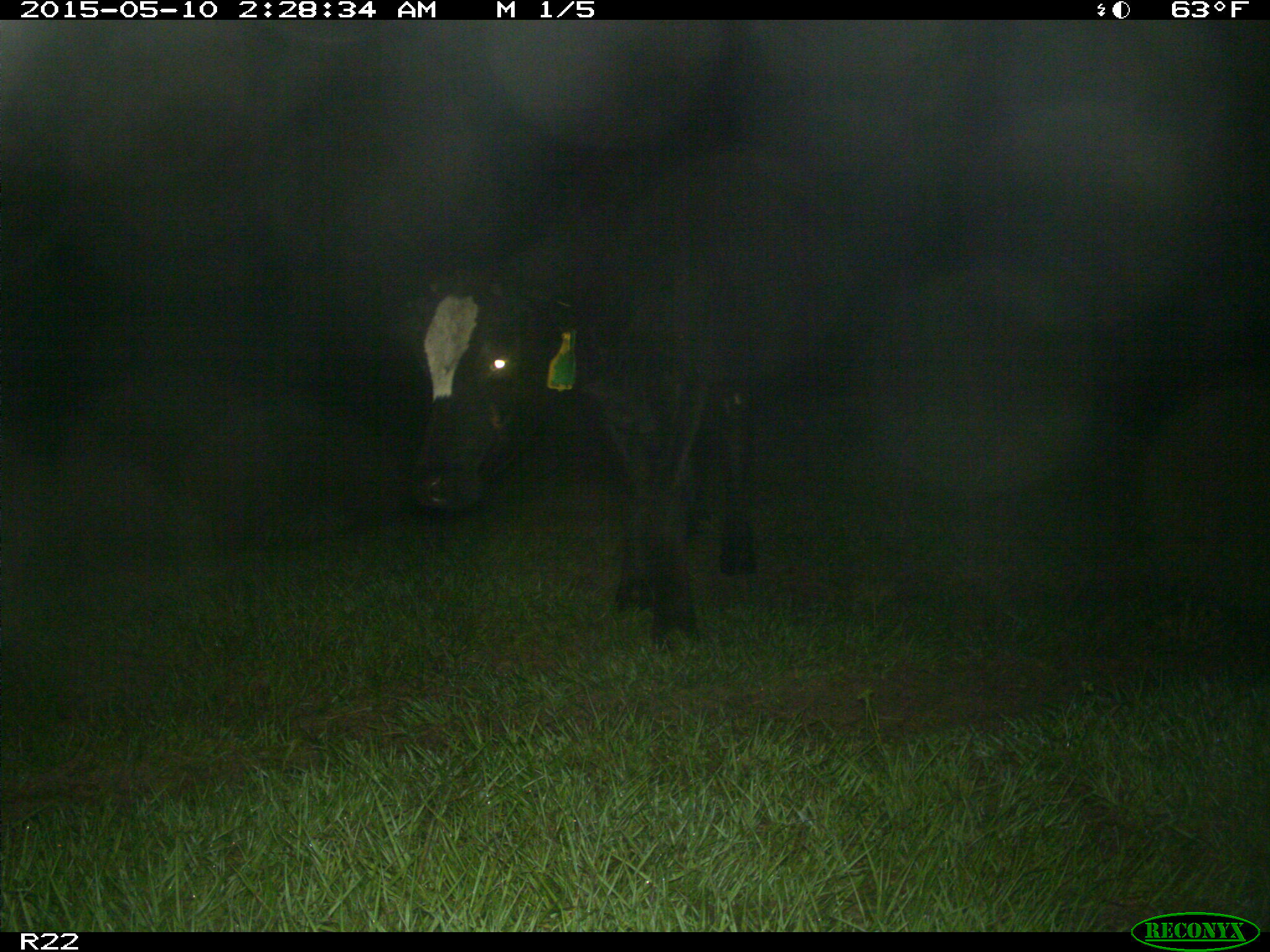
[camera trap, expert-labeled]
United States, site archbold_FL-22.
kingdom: Animalia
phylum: Chordata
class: Mammalia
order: Artiodactyla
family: Bovidae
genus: Bos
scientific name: Bos taurus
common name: domestic cow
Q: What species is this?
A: Bos taurus (domestic cow).